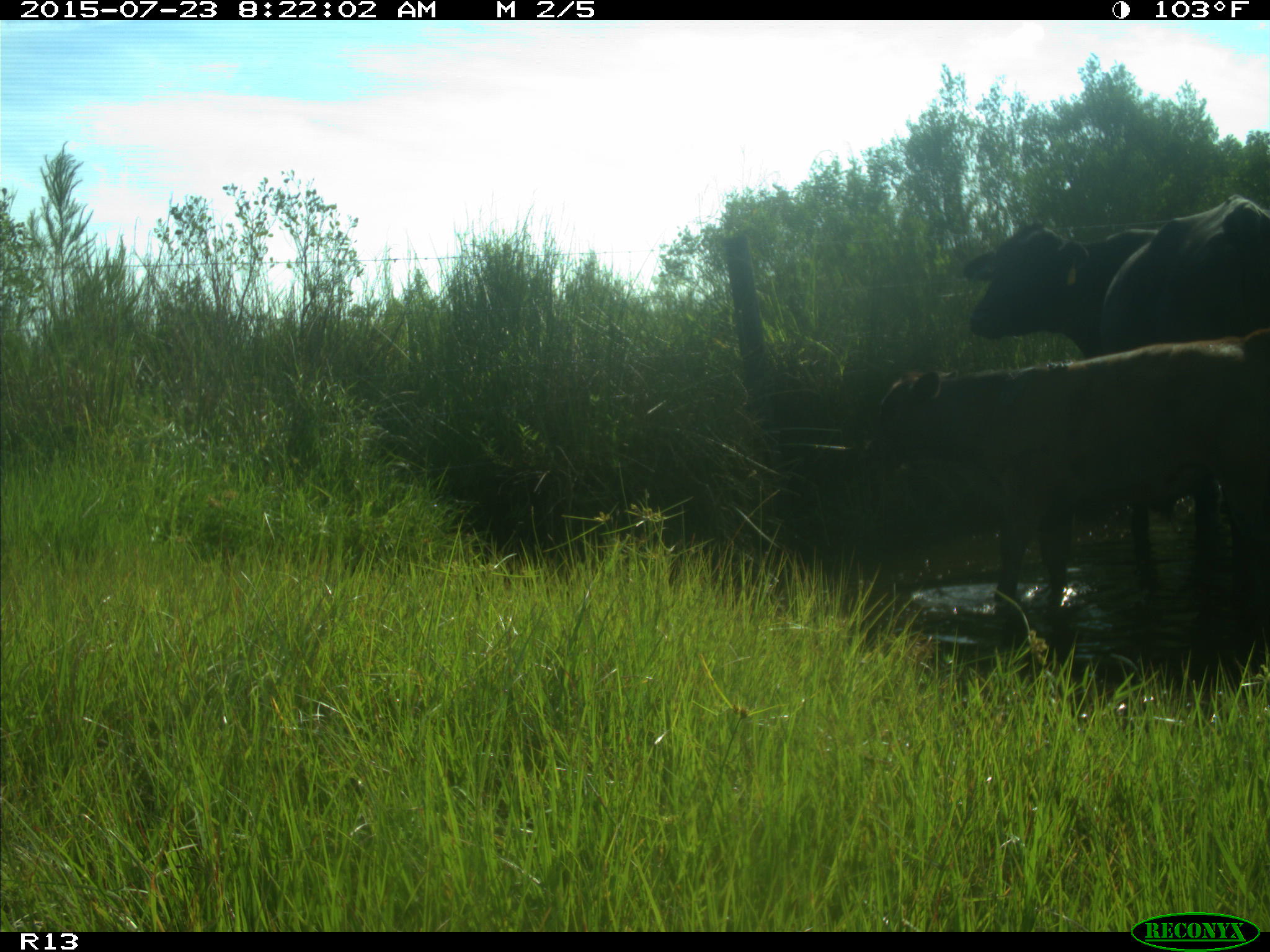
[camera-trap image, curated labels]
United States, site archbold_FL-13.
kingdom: Animalia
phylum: Chordata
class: Mammalia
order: Artiodactyla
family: Bovidae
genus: Bos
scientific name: Bos taurus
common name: domestic cow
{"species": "Bos taurus (domestic cow)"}